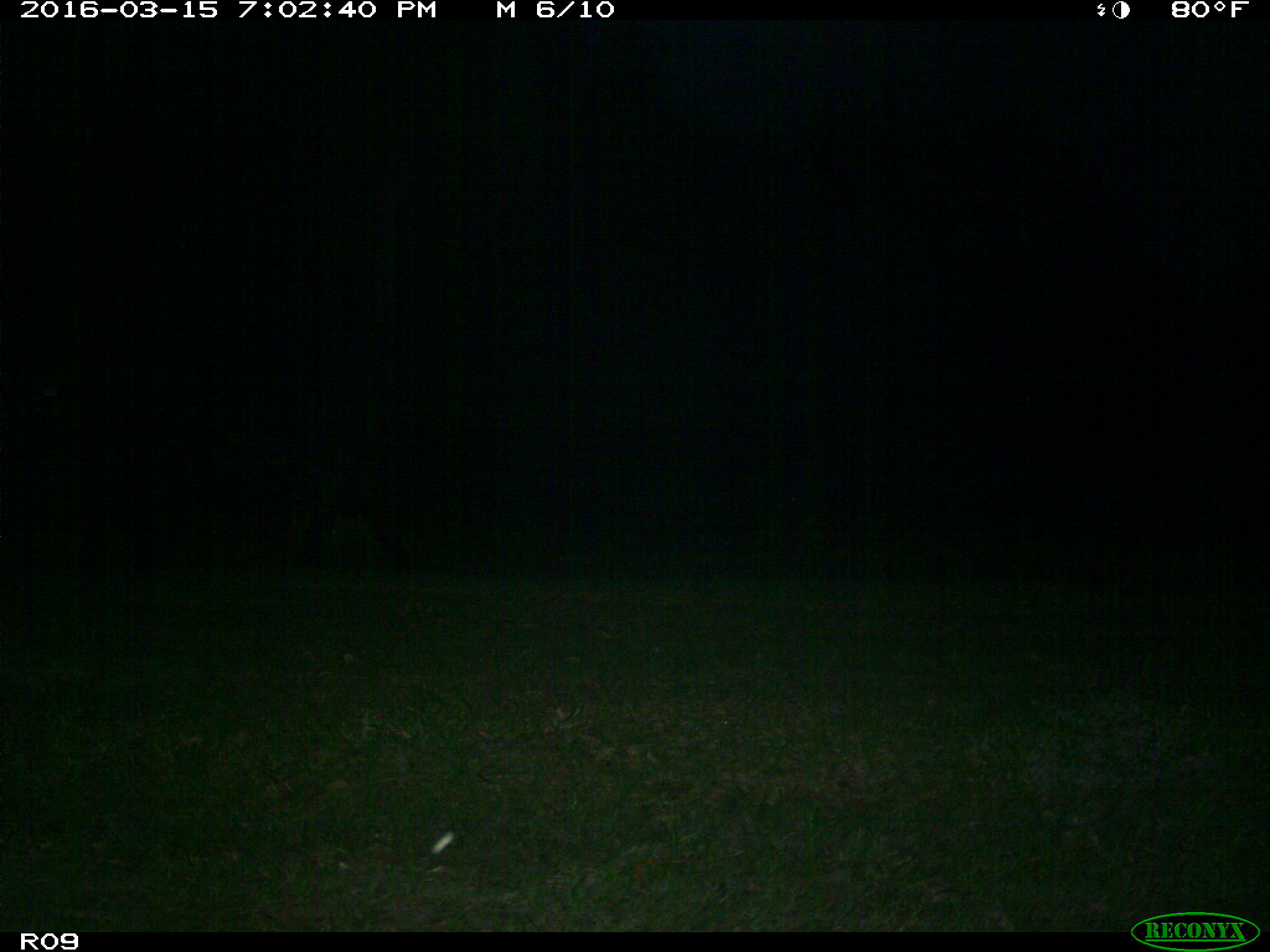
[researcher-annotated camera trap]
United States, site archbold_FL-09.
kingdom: Animalia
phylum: Chordata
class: Mammalia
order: Artiodactyla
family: Bovidae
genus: Bos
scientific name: Bos taurus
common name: domestic cow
Bos taurus (domestic cow).